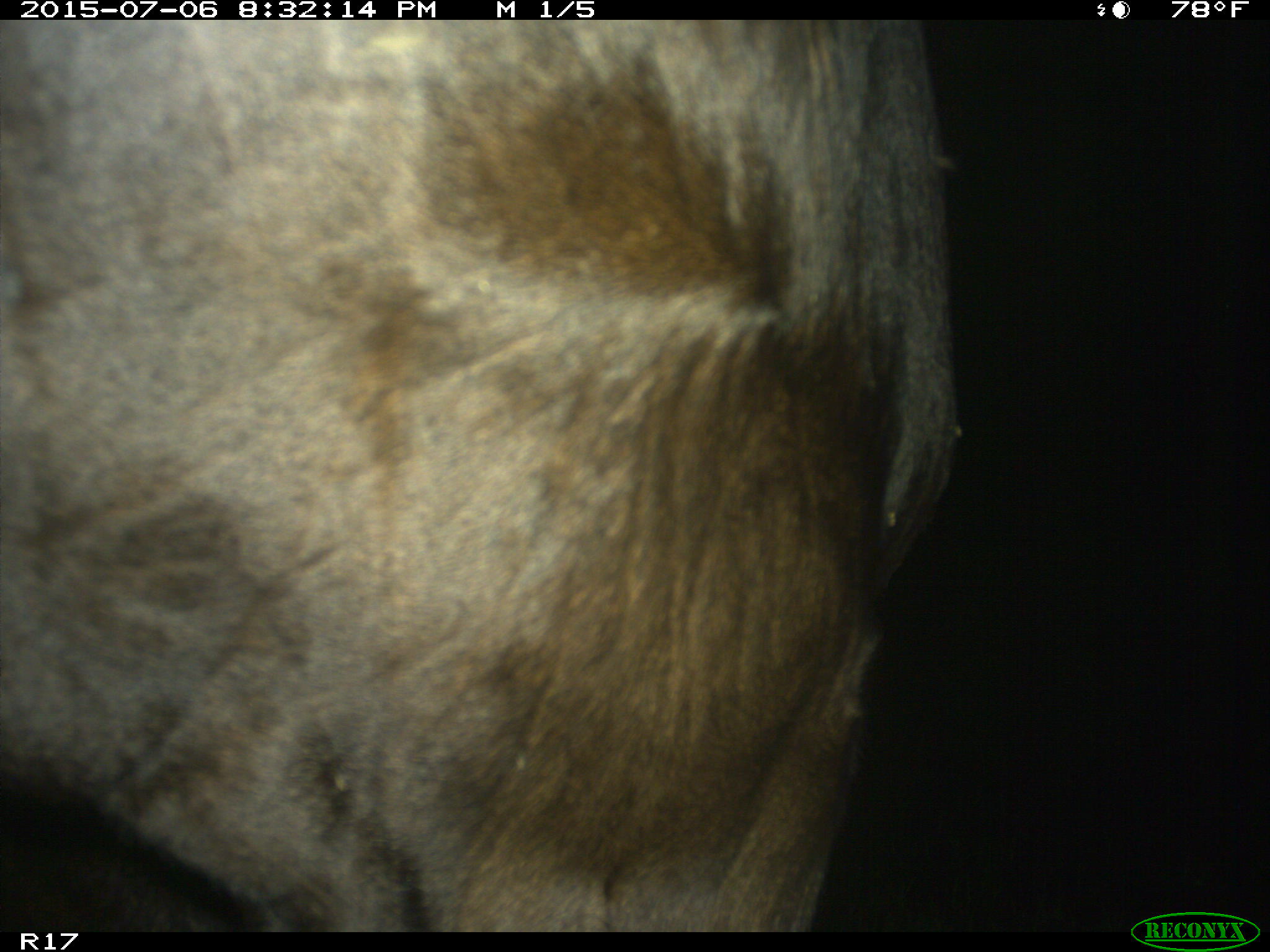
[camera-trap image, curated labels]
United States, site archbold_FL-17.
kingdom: Animalia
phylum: Chordata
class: Mammalia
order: Artiodactyla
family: Bovidae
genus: Bos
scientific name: Bos taurus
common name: domestic cow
Bos taurus (domestic cow).